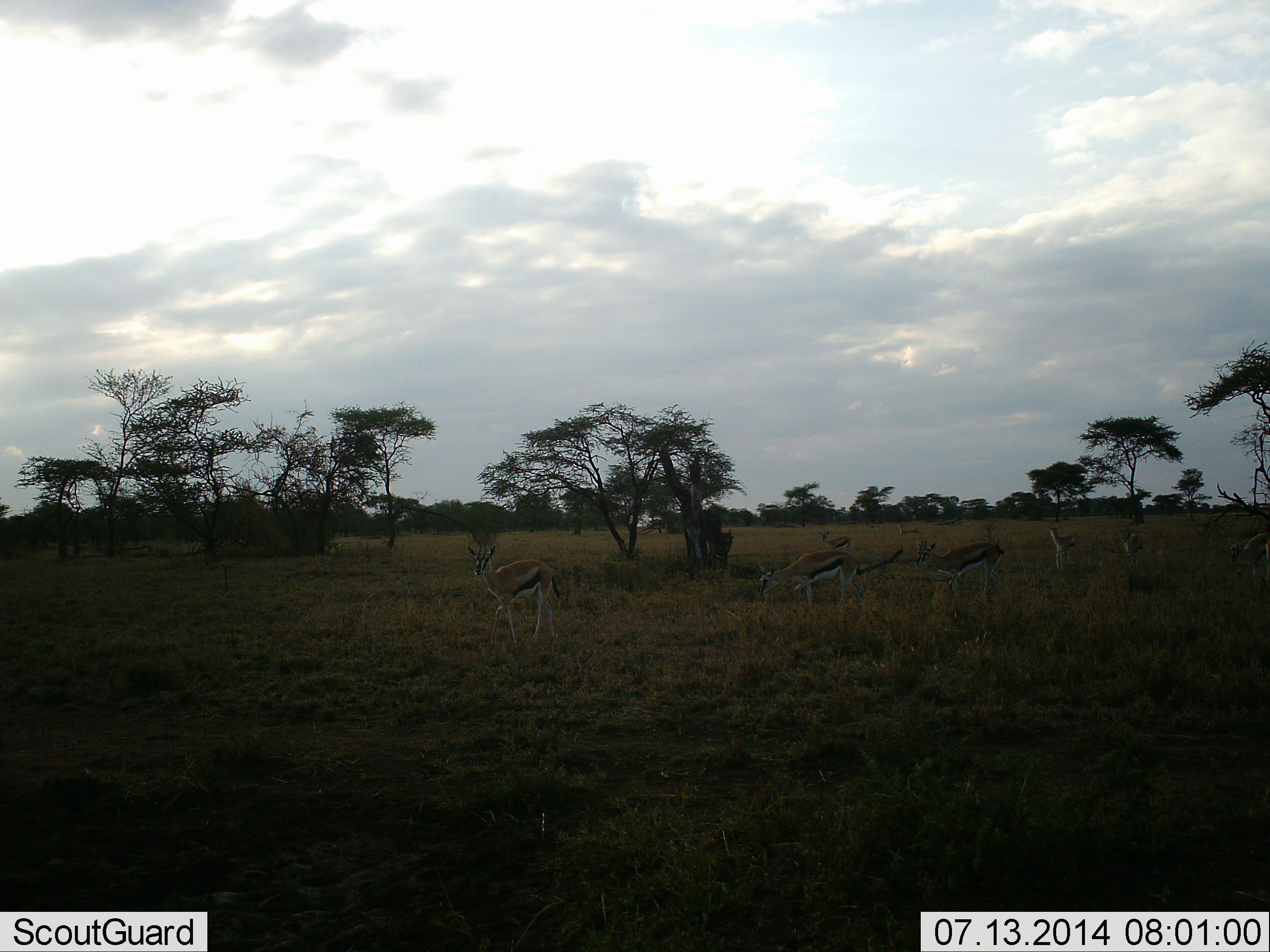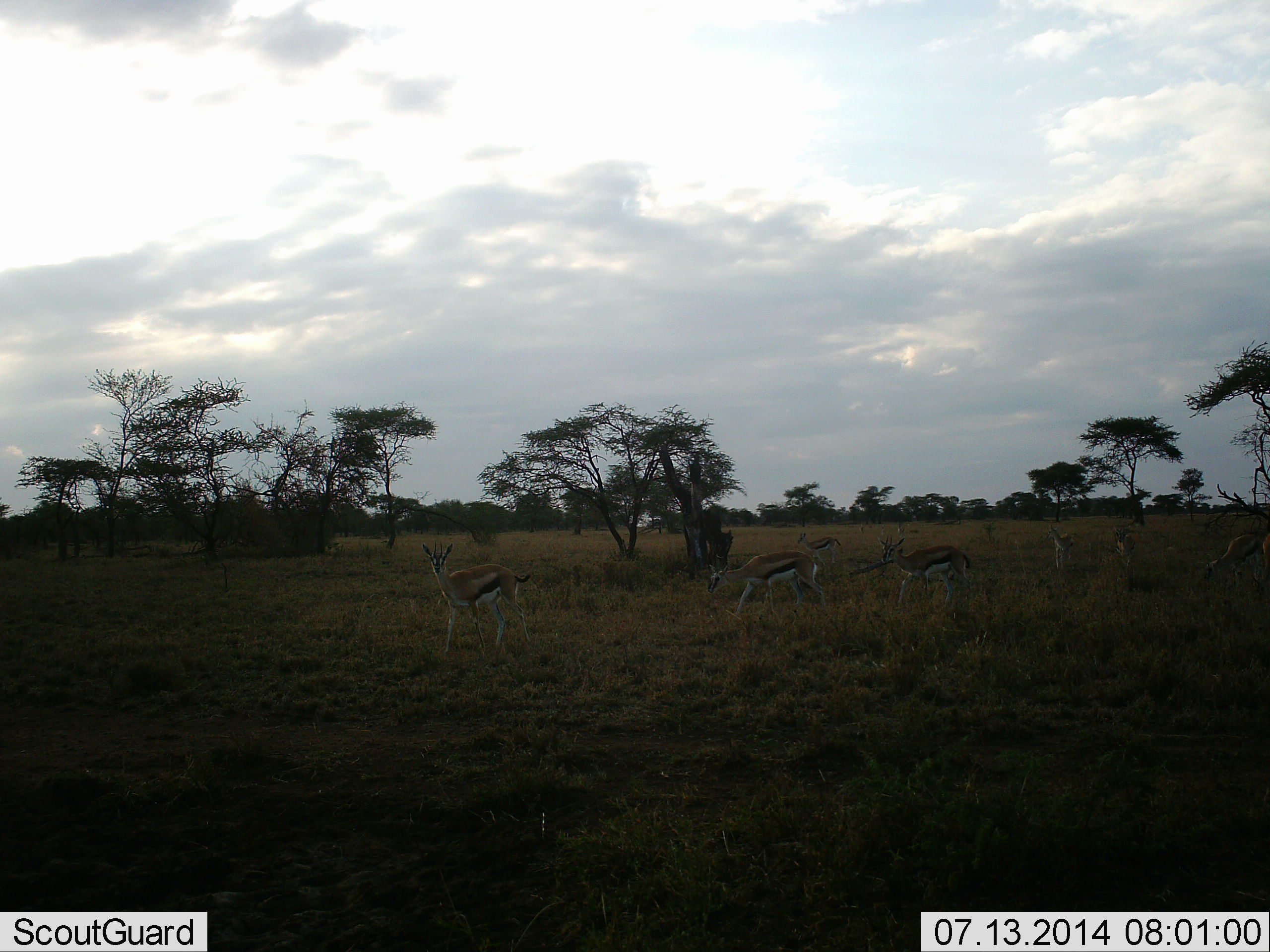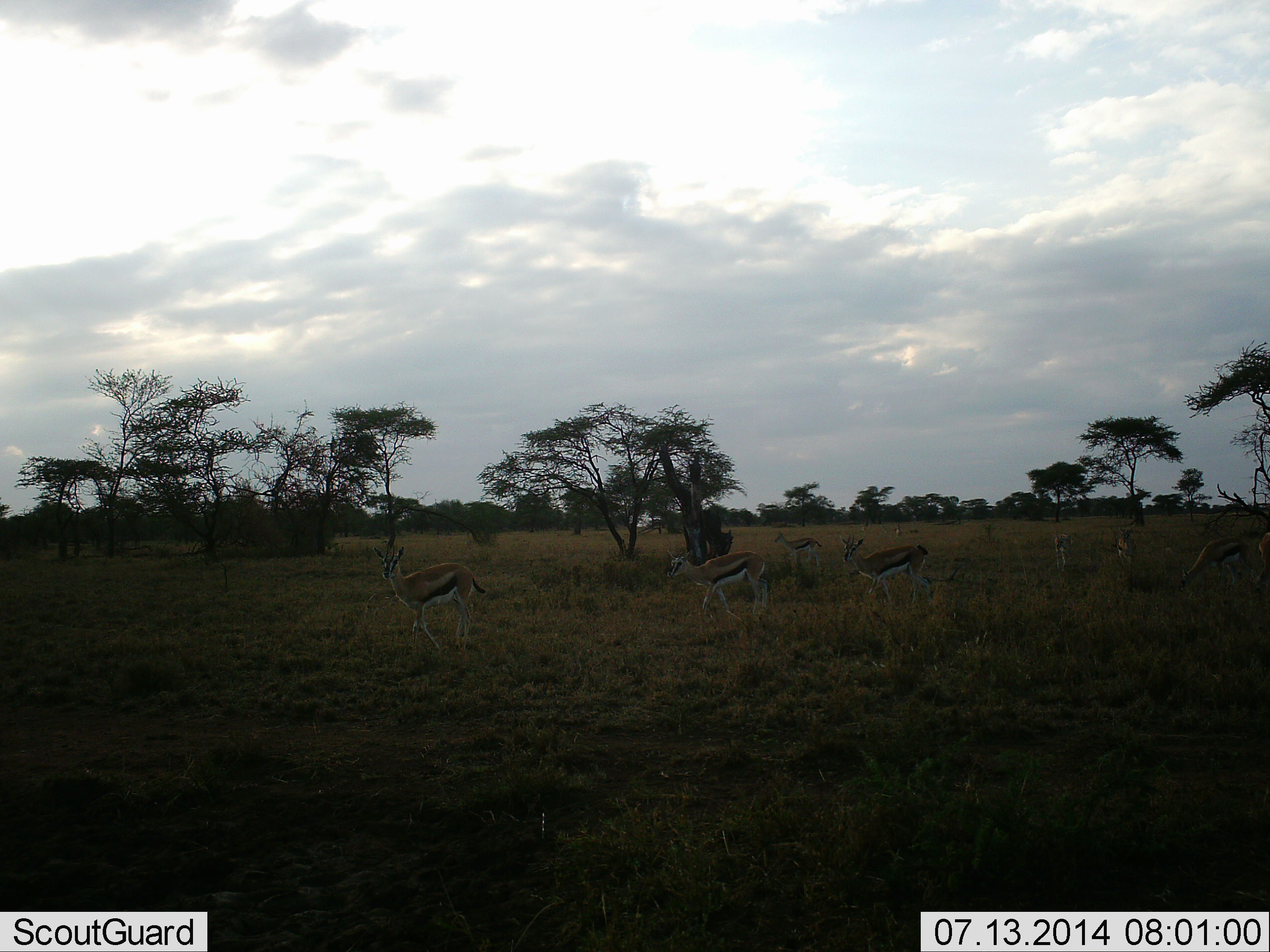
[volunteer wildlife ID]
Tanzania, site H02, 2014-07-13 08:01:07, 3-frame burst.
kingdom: Animalia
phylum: Chordata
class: Mammalia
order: Artiodactyla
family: Bovidae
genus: Eudorcas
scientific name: Eudorcas thomsonii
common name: thomson's gazelle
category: gazellethomsons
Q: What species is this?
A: Gazellethomsons (thomson's gazelle) (Eudorcas thomsonii).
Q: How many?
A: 7.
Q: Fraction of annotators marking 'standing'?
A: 30%.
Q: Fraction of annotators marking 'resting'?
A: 0%.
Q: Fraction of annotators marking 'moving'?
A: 100%.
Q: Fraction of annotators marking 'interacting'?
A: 0%.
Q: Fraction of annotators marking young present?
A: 0%.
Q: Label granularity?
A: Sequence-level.